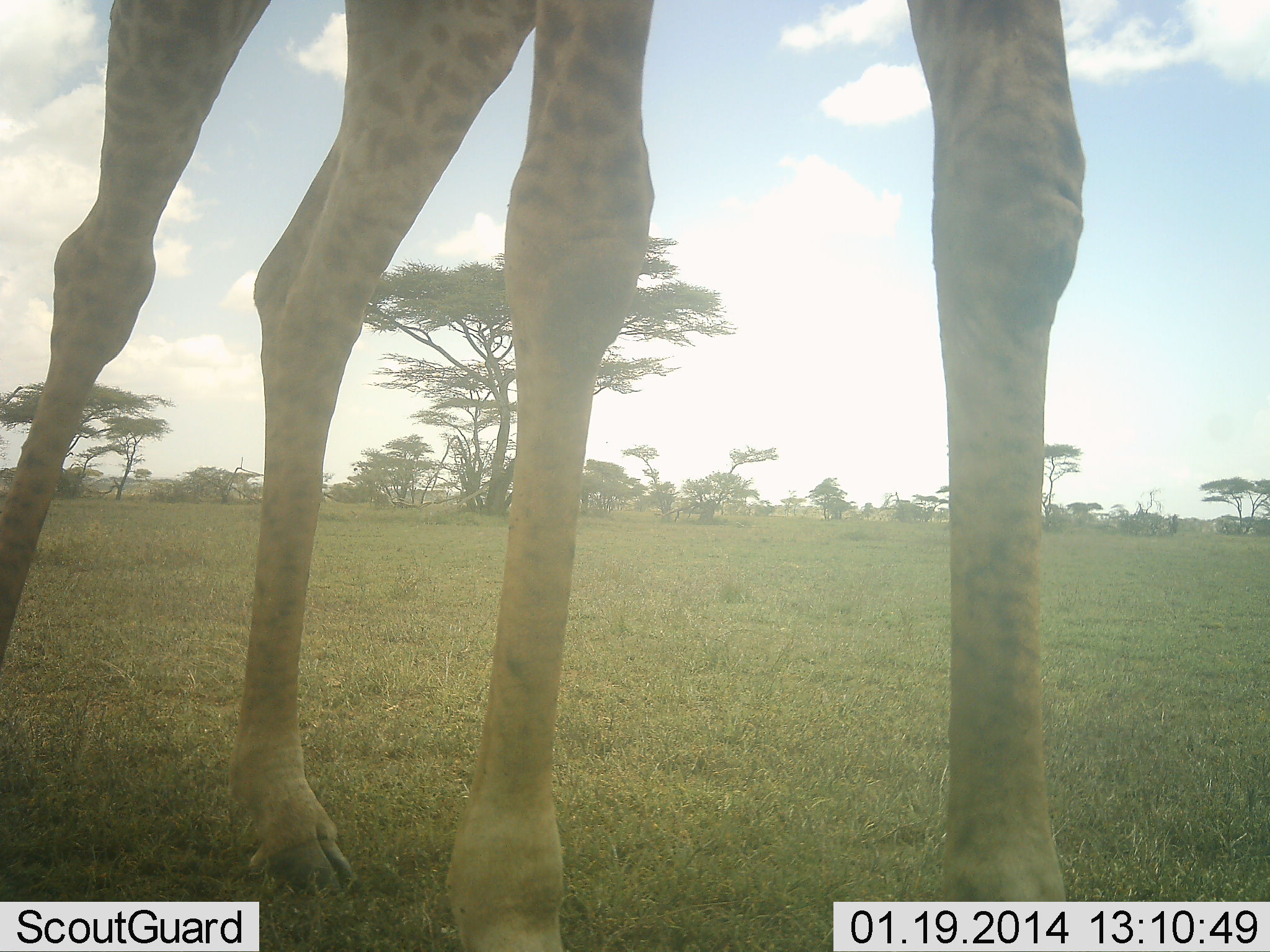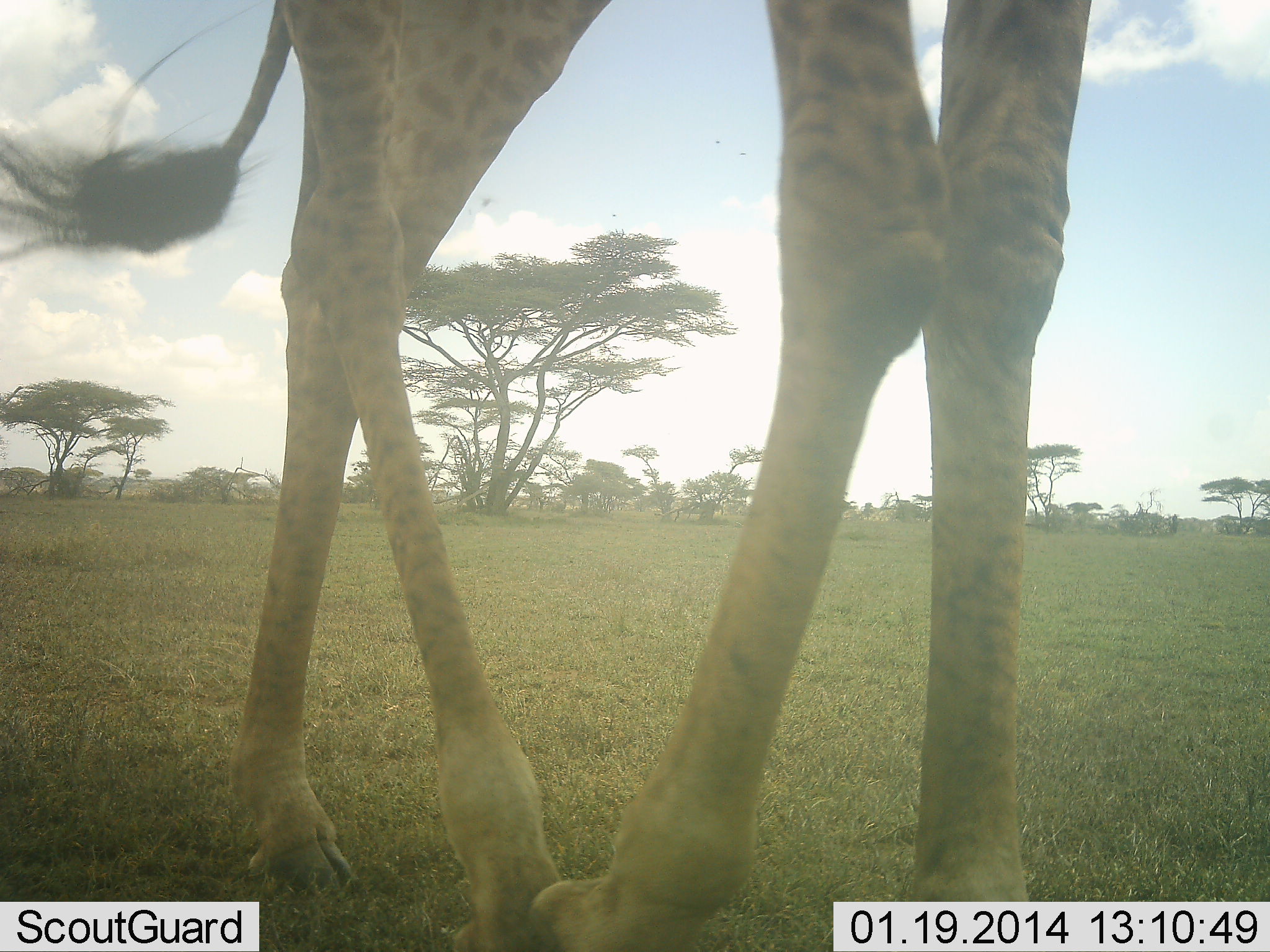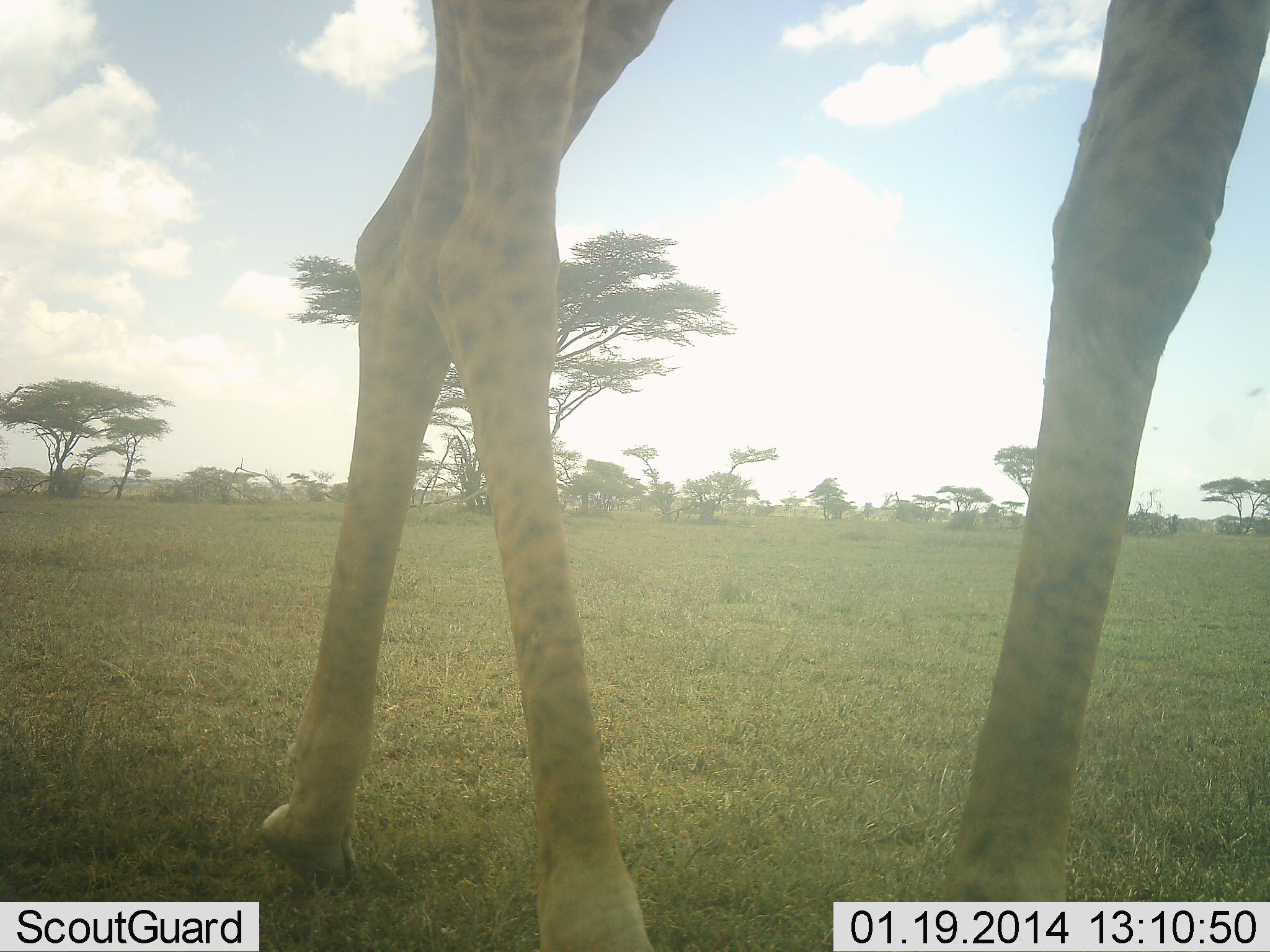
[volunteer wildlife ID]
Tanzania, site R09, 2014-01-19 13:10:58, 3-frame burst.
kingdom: Animalia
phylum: Chordata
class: Mammalia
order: Artiodactyla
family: Giraffidae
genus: Giraffa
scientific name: Giraffa camelopardalis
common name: giraffe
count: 1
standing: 30%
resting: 0%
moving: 70%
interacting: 0%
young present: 0%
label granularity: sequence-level